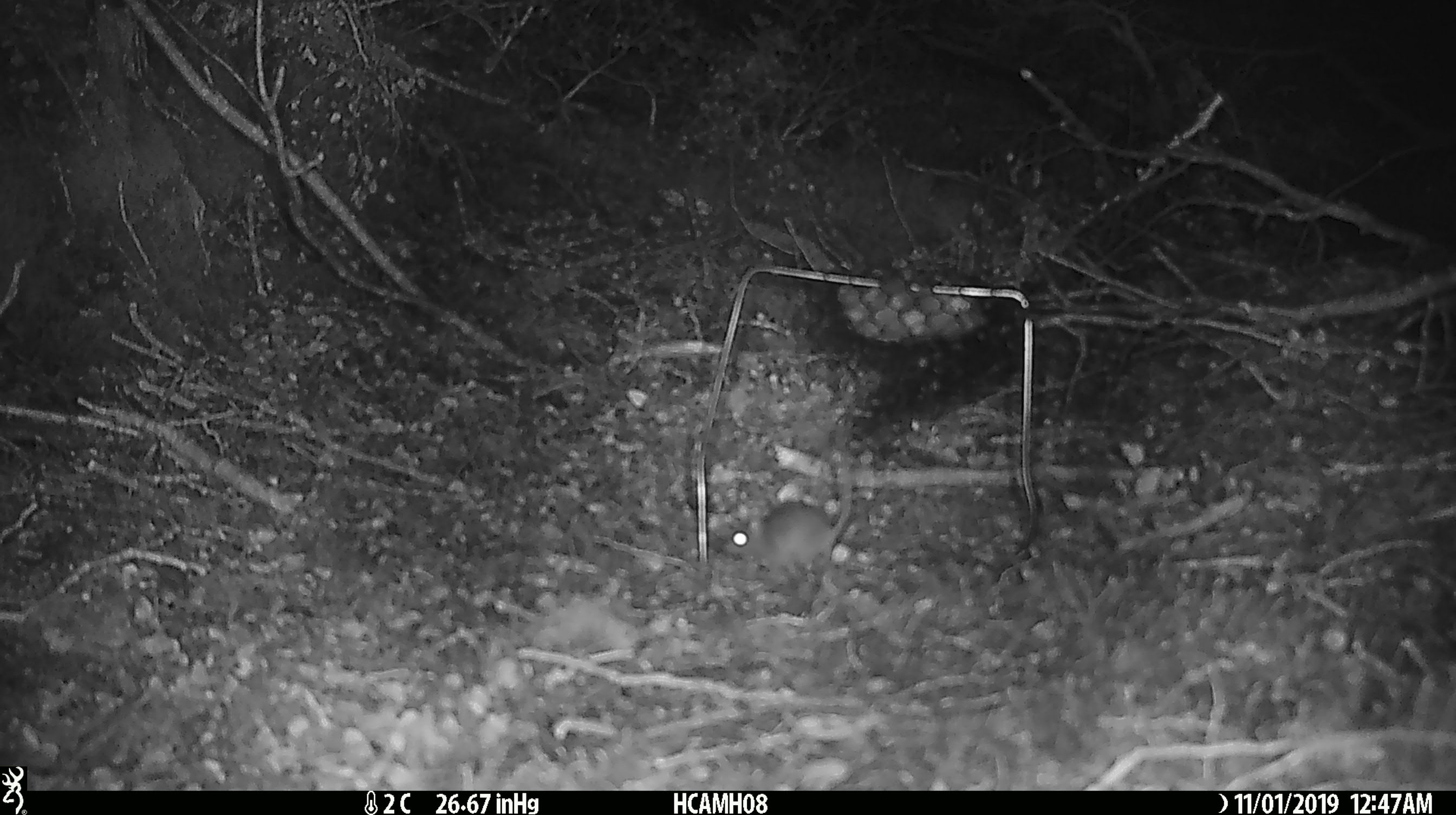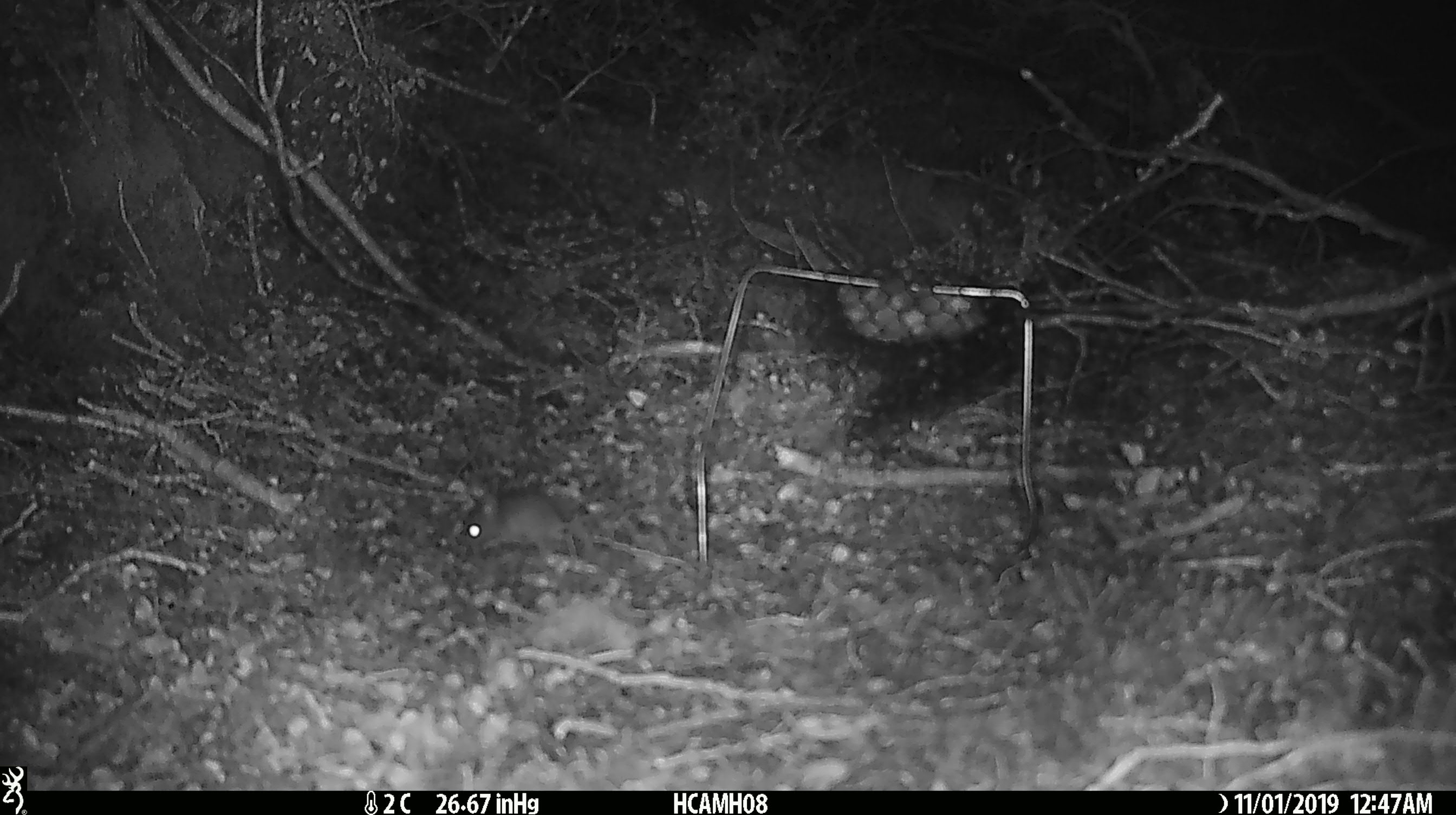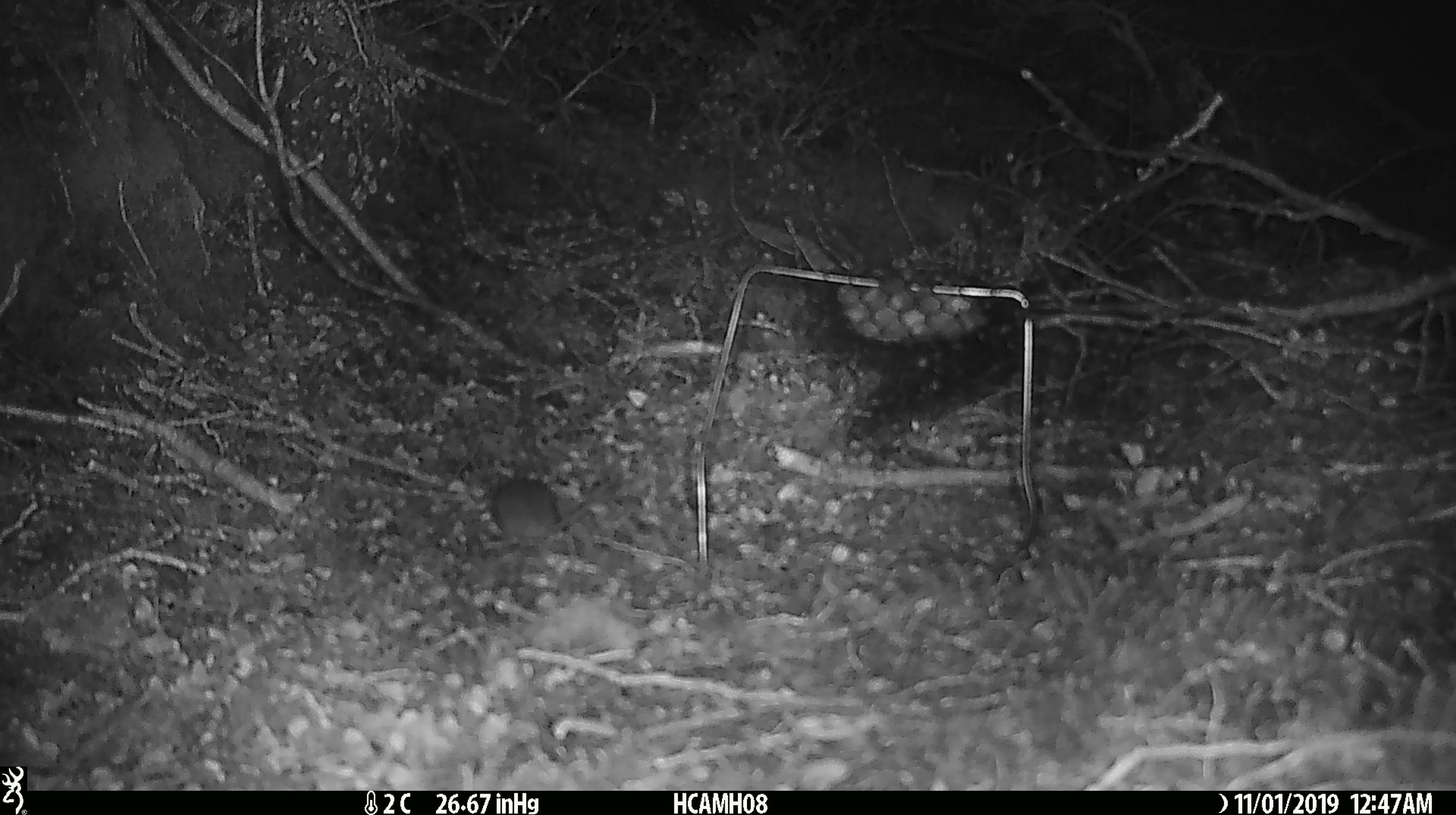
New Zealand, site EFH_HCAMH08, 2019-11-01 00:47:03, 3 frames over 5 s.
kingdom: Animalia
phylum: Chordata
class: Mammalia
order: Rodentia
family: Muridae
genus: Mus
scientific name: Mus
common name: mouse